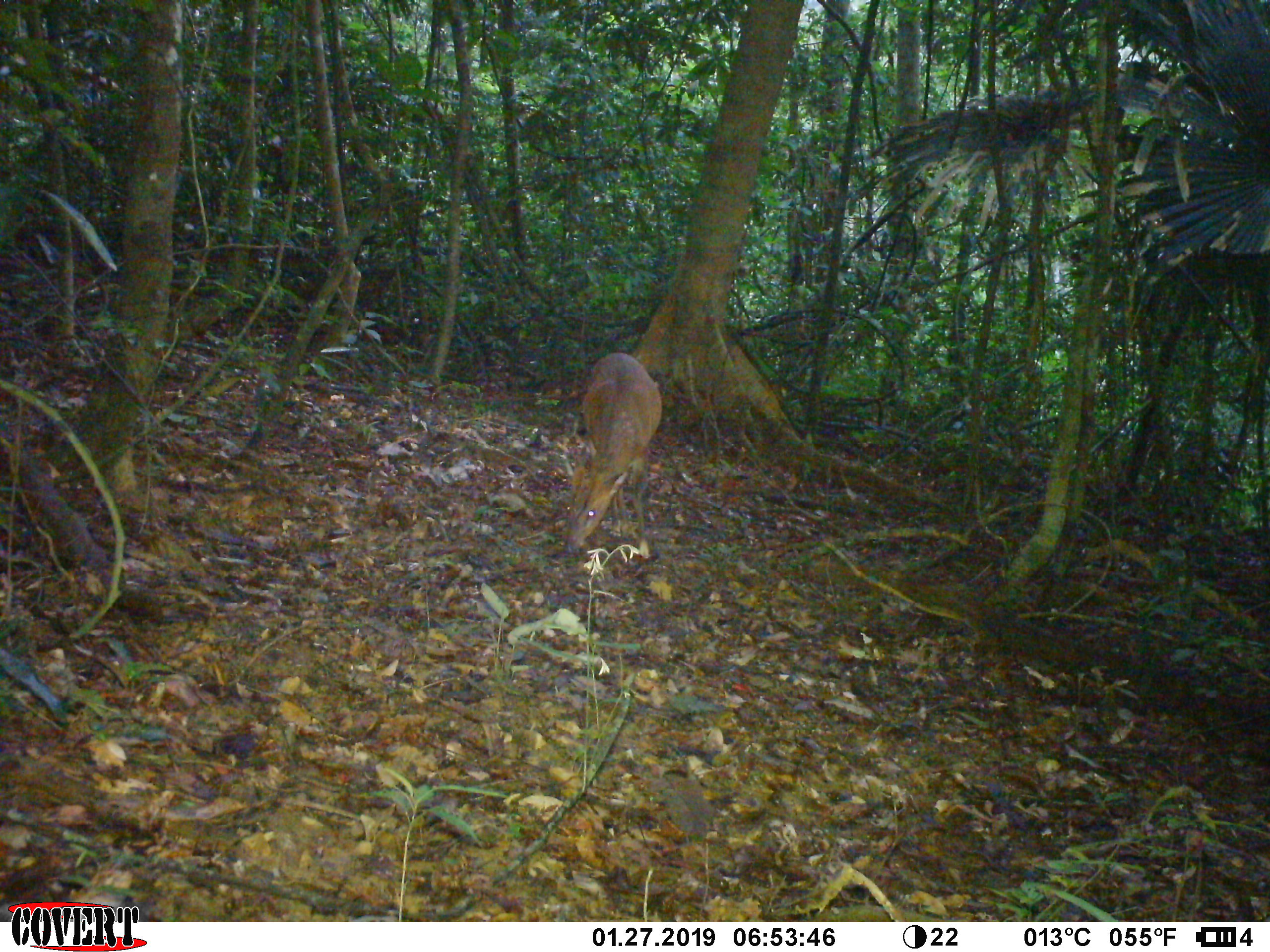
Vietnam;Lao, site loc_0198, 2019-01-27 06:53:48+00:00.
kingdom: Animalia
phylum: Chordata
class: Mammalia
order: Artiodactyla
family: Cervidae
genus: Muntiacus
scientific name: Muntiacus vuquangensis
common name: large-antlered muntjac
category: large antlered muntjac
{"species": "large antlered muntjac (large-antlered muntjac) (Muntiacus vuquangensis)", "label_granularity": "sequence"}